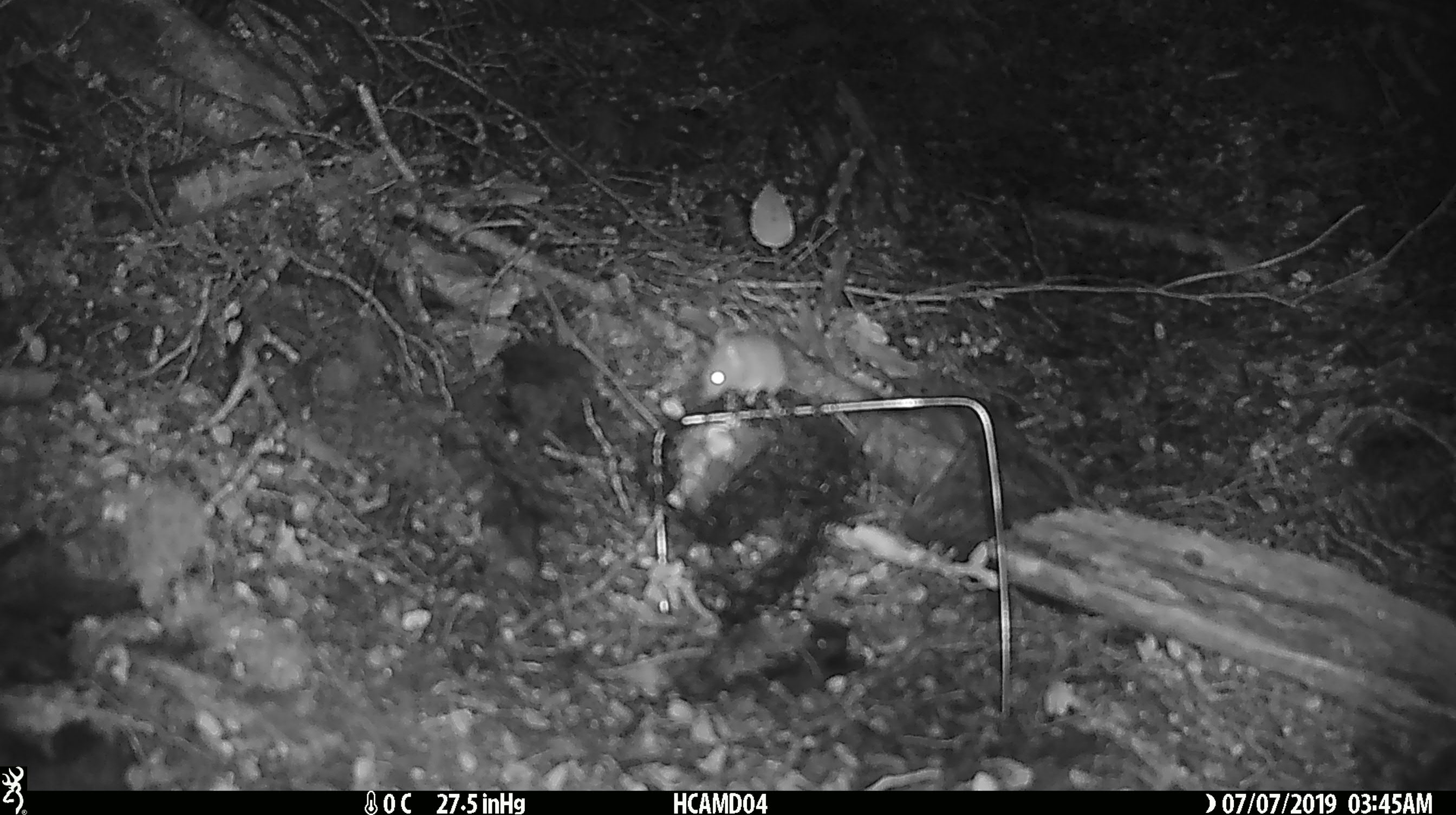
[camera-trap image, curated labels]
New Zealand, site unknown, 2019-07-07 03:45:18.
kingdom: Animalia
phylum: Chordata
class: Mammalia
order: Rodentia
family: Muridae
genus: Mus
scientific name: Mus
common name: mouse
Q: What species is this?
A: Mouse (Mus).